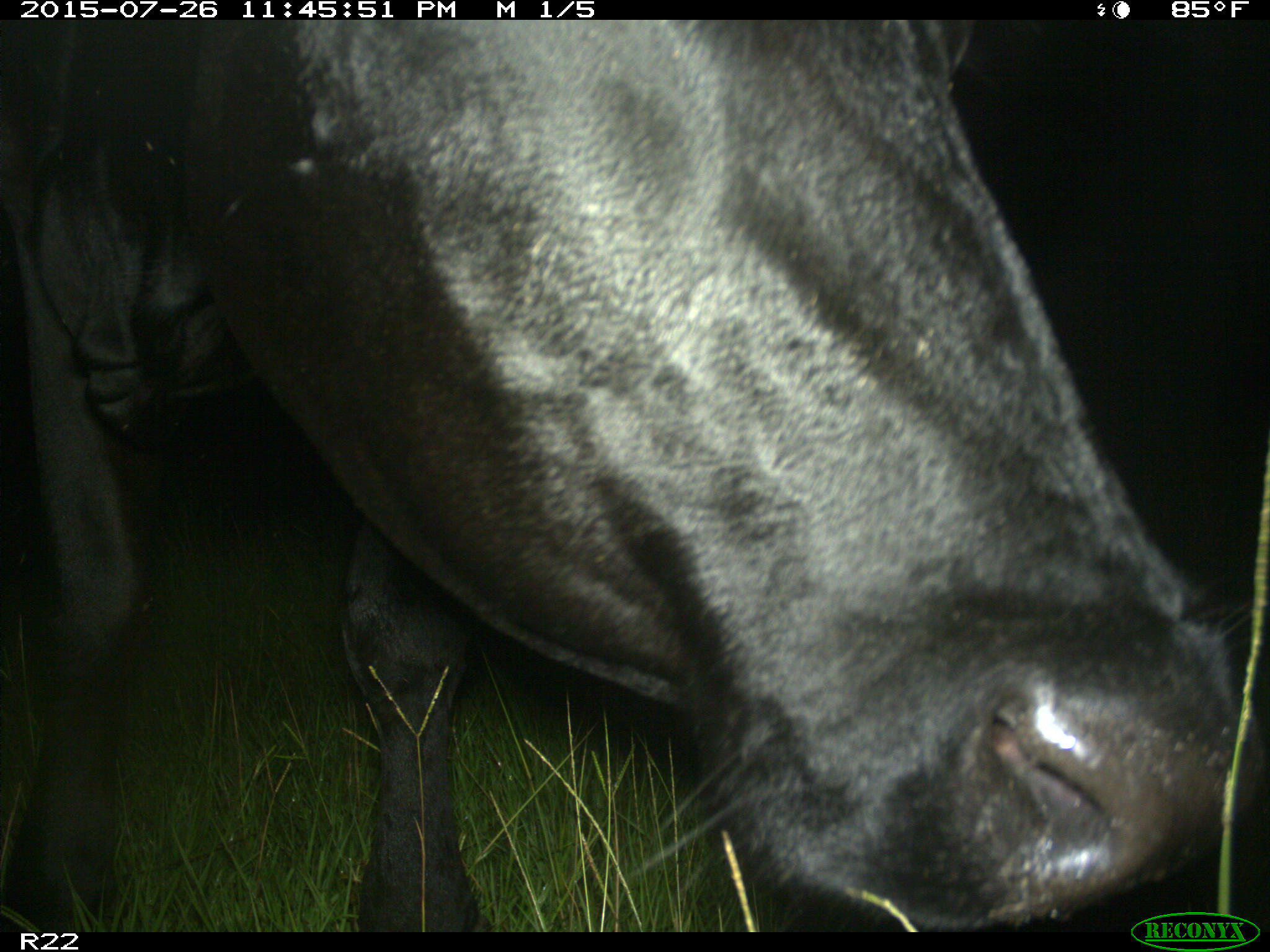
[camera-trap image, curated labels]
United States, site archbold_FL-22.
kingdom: Animalia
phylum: Chordata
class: Mammalia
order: Artiodactyla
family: Bovidae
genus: Bos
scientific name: Bos taurus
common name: domestic cow